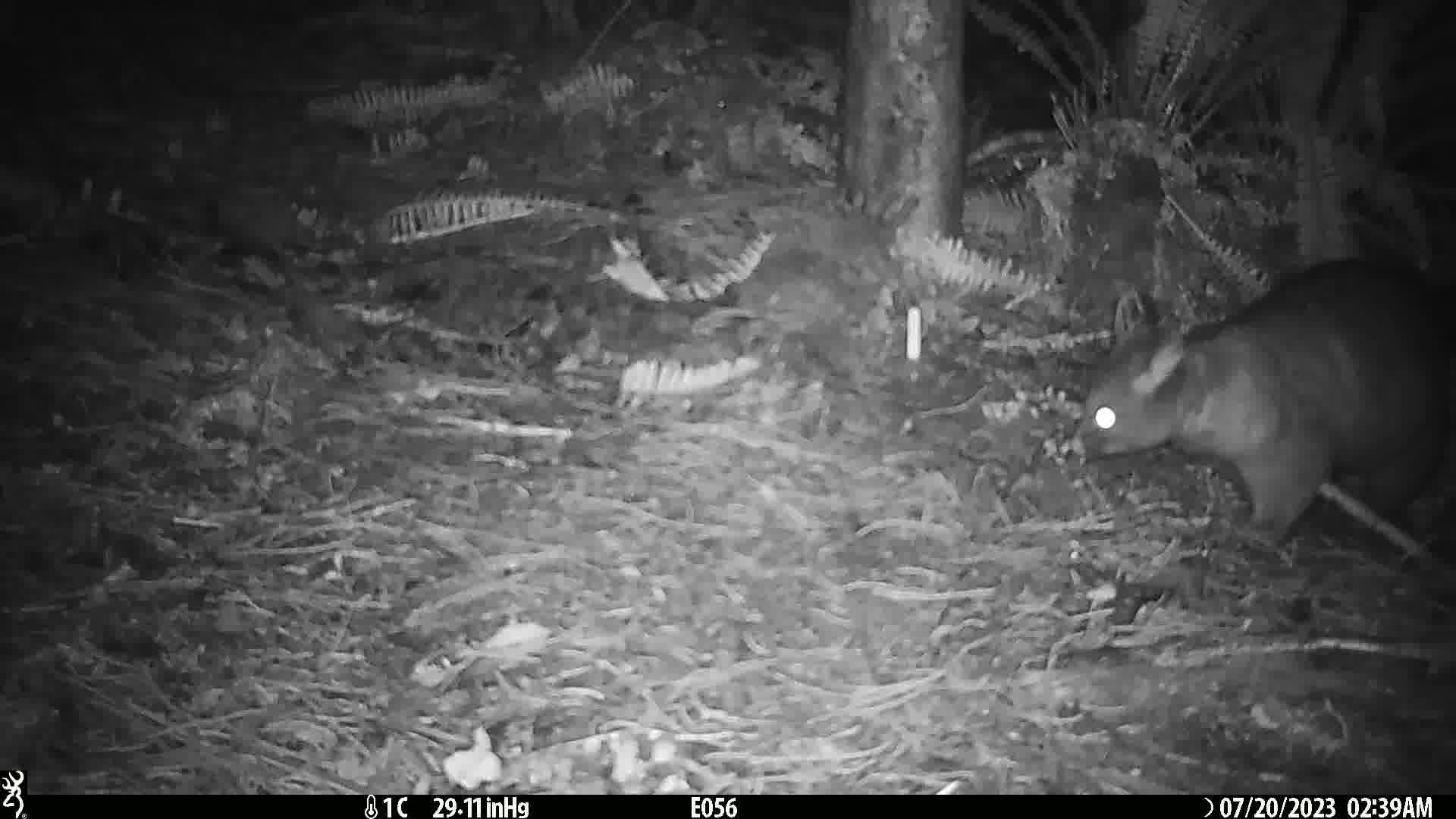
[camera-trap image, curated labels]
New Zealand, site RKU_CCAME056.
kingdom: Animalia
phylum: Chordata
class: Mammalia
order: Diprotodontia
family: Phalangeridae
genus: Trichosurus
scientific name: Trichosurus vulpecula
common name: common brushtail possum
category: possum